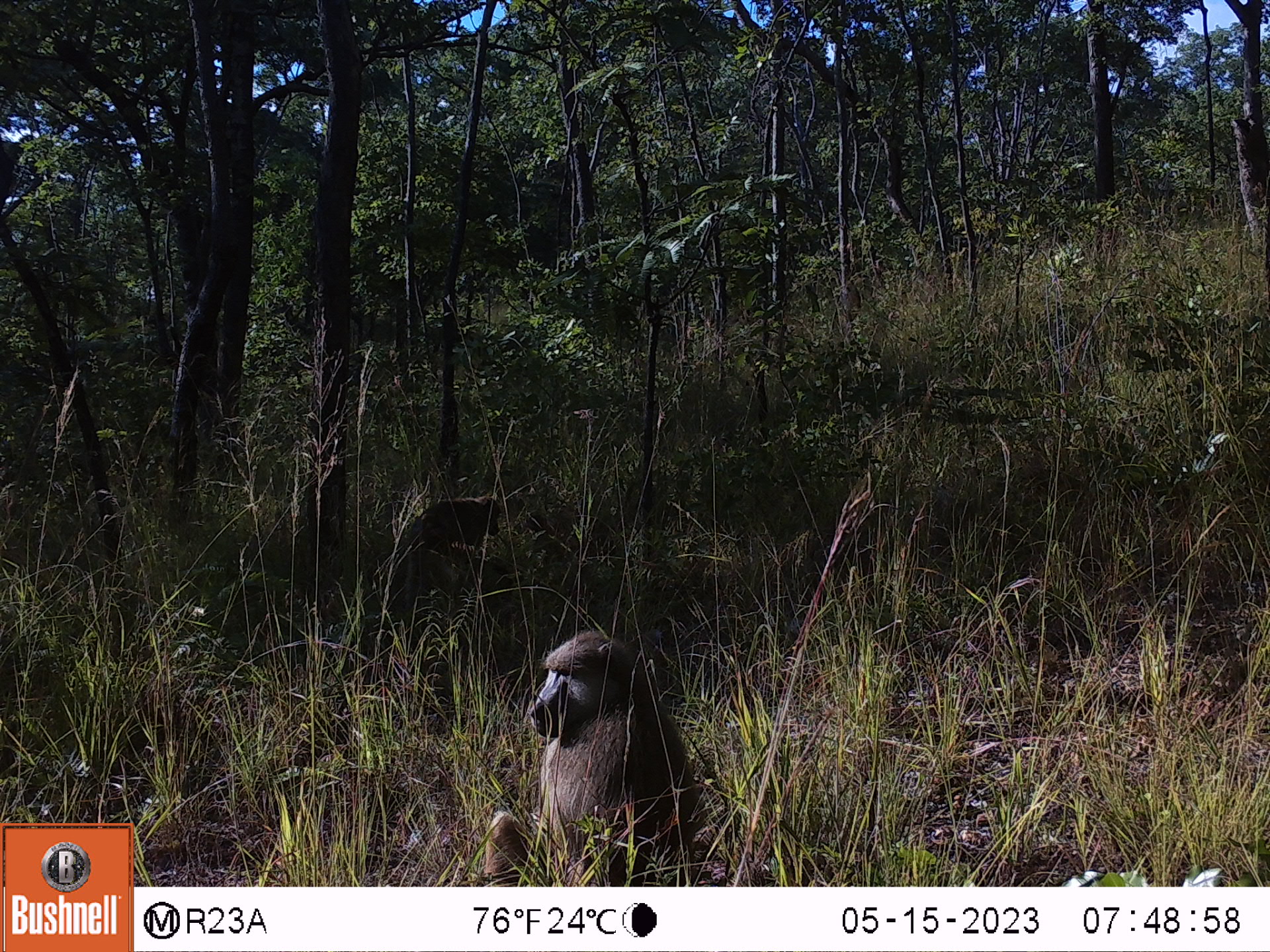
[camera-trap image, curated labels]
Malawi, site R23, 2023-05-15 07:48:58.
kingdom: Animalia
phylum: Chordata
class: Mammalia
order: Primates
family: Cercopithecidae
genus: Papio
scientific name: Papio cynocephalus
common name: yellow baboon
Yellow baboon (Papio cynocephalus), count 2.